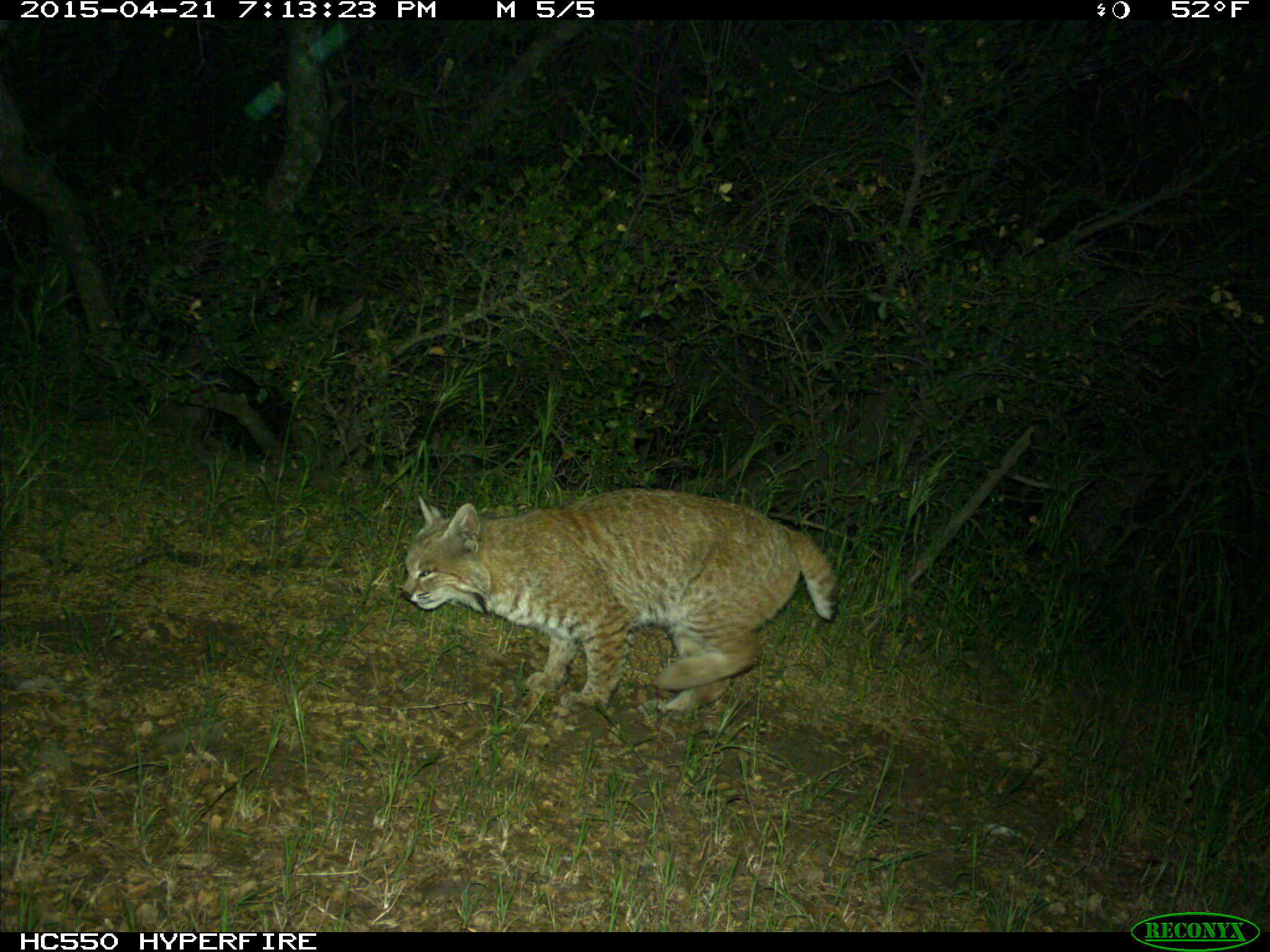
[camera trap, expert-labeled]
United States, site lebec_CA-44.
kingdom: Animalia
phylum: Chordata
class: Mammalia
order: Carnivora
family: Felidae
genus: Lynx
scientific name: Lynx rufus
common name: bobcat